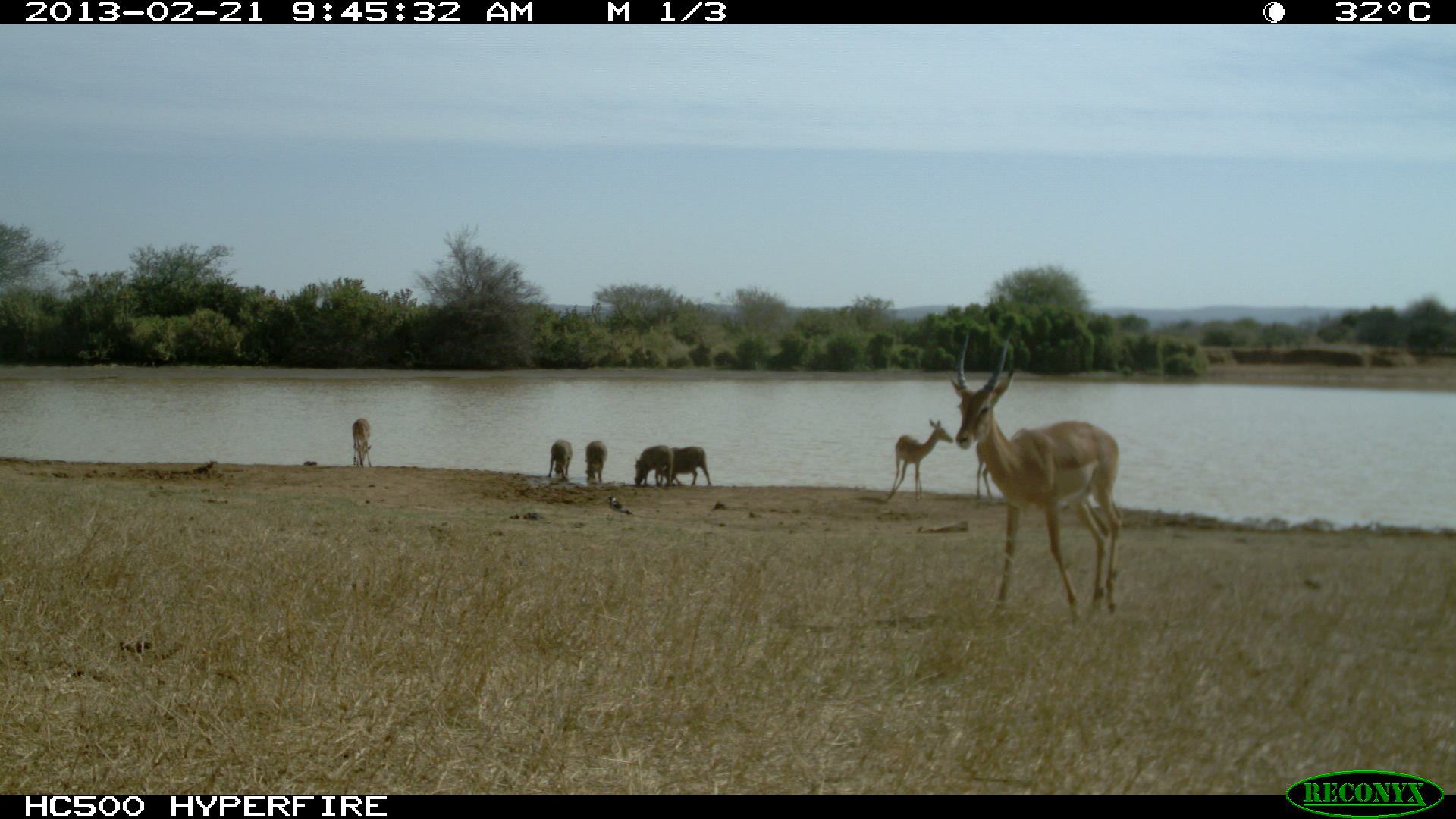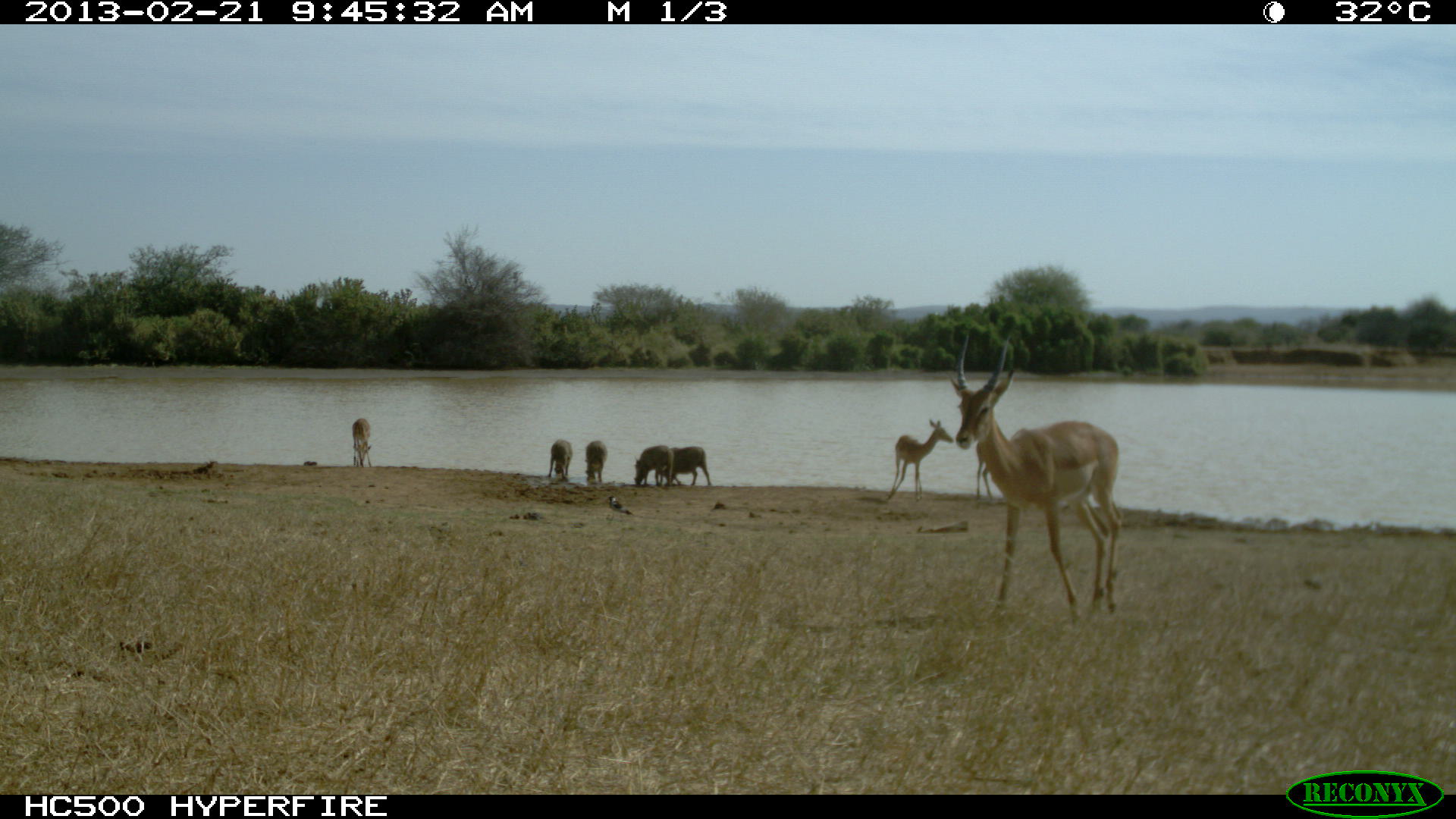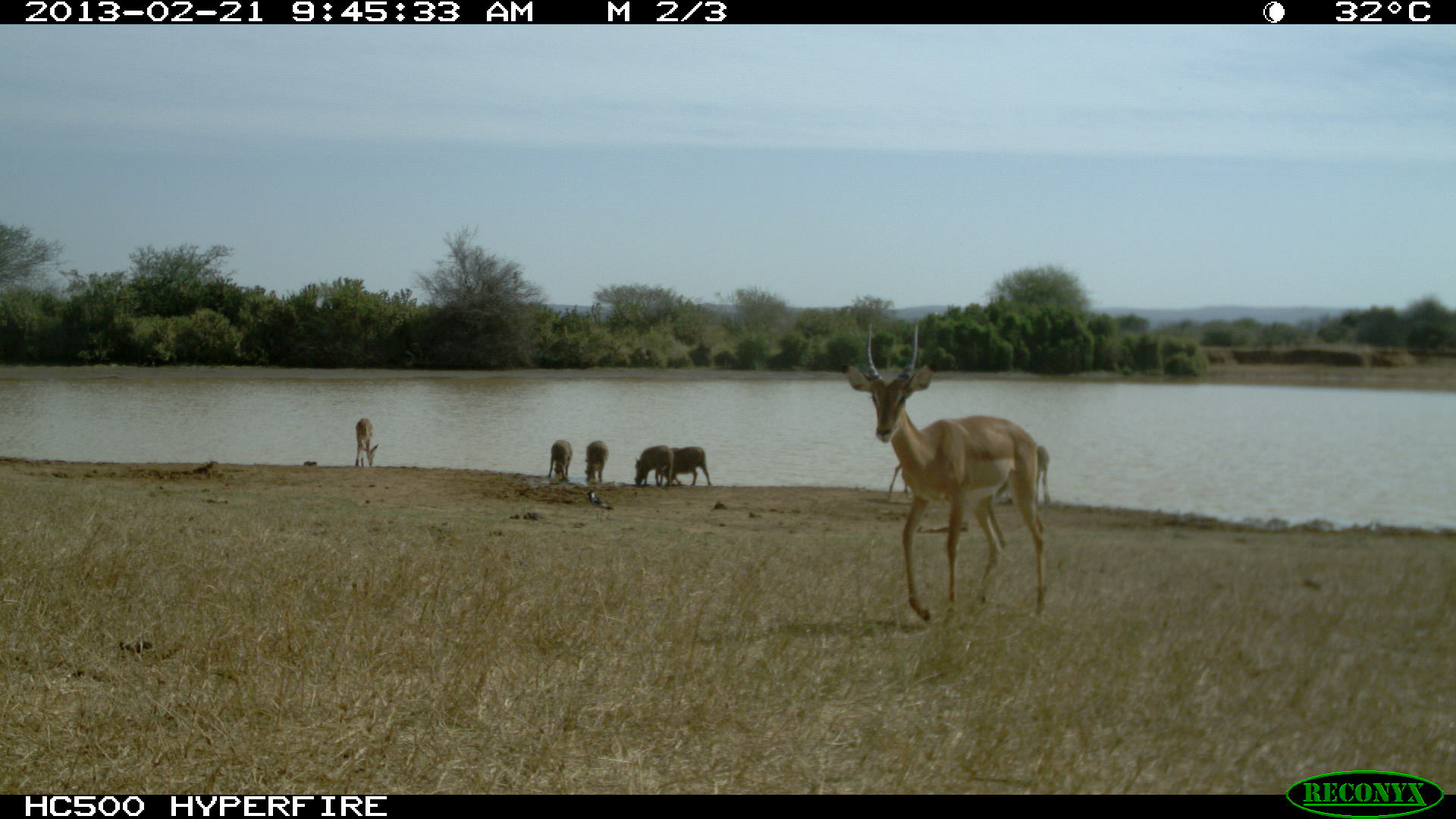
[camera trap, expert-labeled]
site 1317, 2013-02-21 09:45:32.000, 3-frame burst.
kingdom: Animalia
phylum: Chordata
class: Mammalia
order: Artiodactyla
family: Suidae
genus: Phacochoerus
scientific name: Phacochoerus africanus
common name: common warthog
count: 4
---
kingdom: Animalia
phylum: Chordata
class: Mammalia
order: Artiodactyla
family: Bovidae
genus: Aepyceros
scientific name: Aepyceros melampus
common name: impala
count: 5